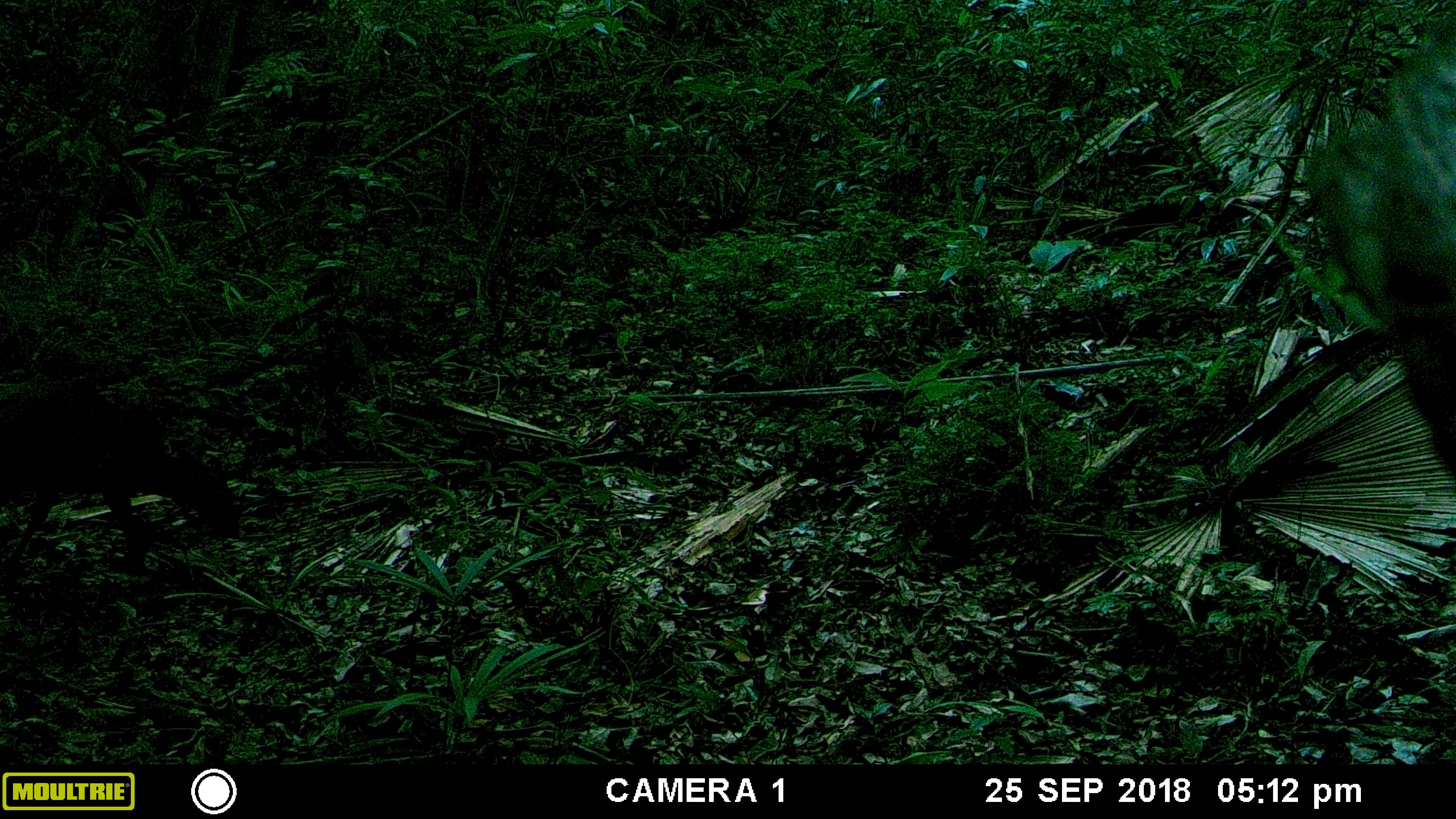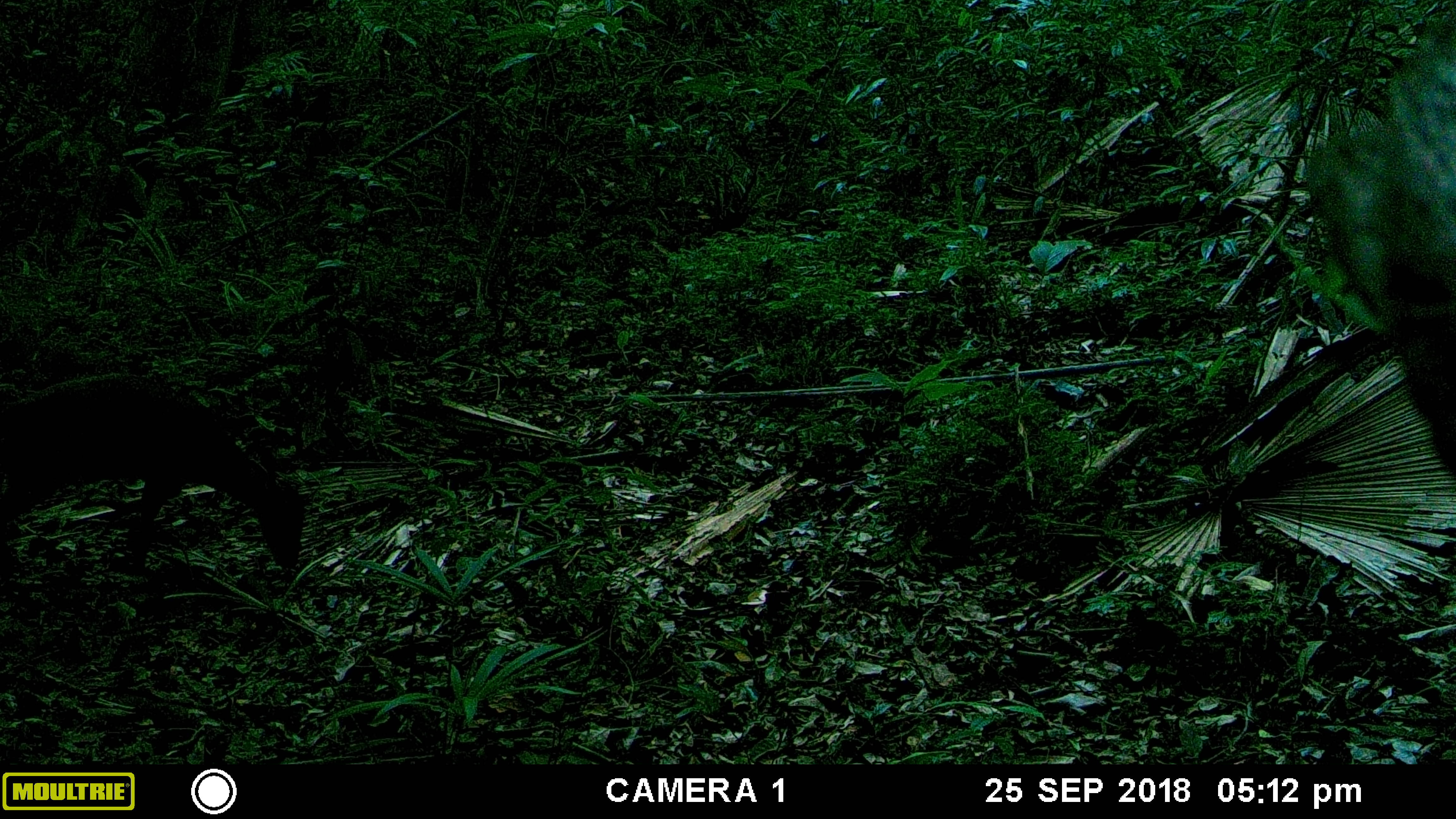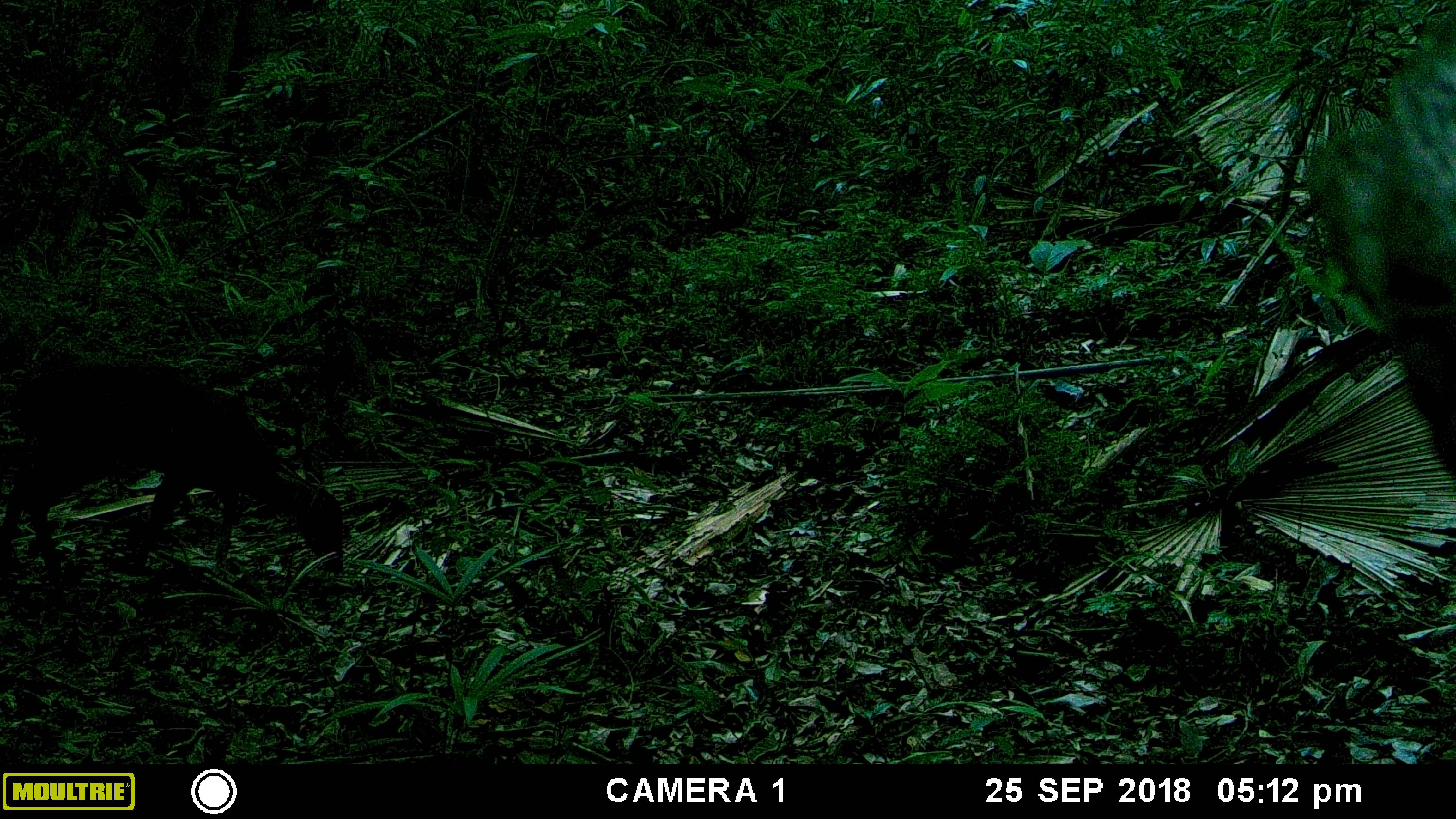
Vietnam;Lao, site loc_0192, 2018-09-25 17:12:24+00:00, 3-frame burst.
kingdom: Animalia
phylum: Chordata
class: Mammalia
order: Artiodactyla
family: Cervidae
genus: Muntiacus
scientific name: Muntiacus vuquangensis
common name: large-antlered muntjac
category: large antlered muntjac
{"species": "large antlered muntjac (large-antlered muntjac) (Muntiacus vuquangensis)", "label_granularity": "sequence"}